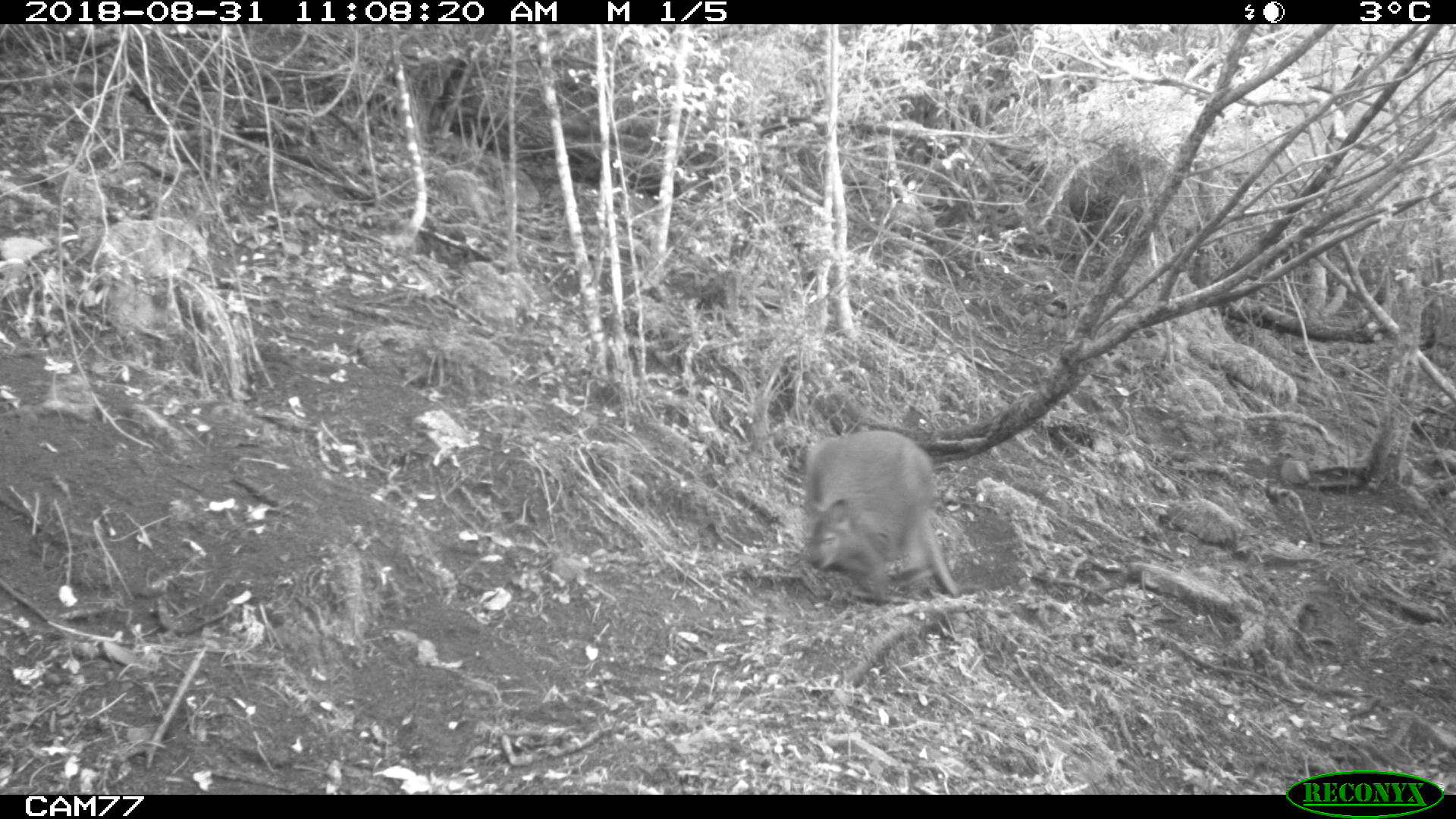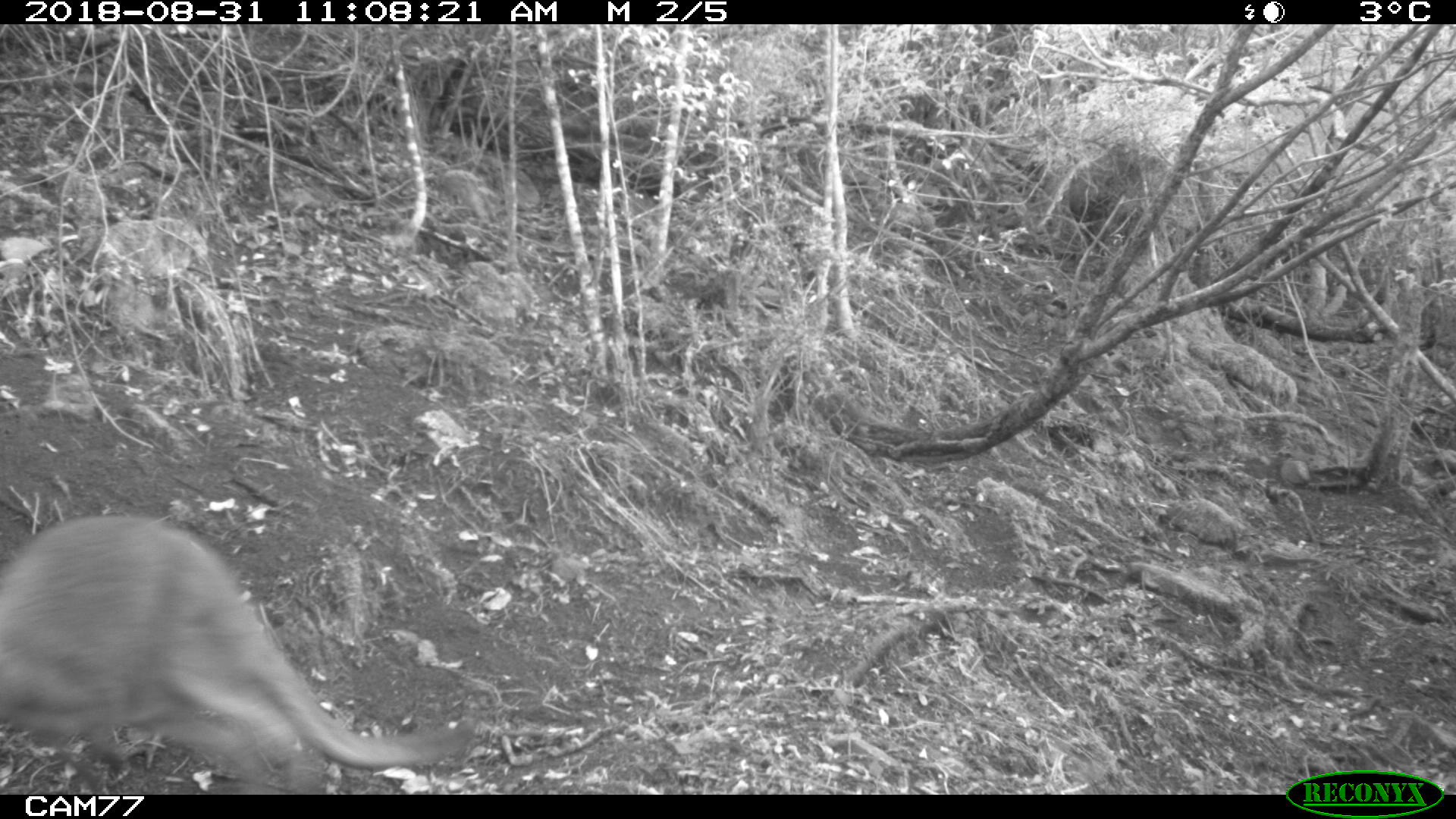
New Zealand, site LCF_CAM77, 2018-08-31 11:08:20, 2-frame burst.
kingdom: Animalia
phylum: Chordata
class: Mammalia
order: Diprotodontia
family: Macropodidae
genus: Notamacropus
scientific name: Notamacropus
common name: wallaby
Wallaby (Notamacropus).